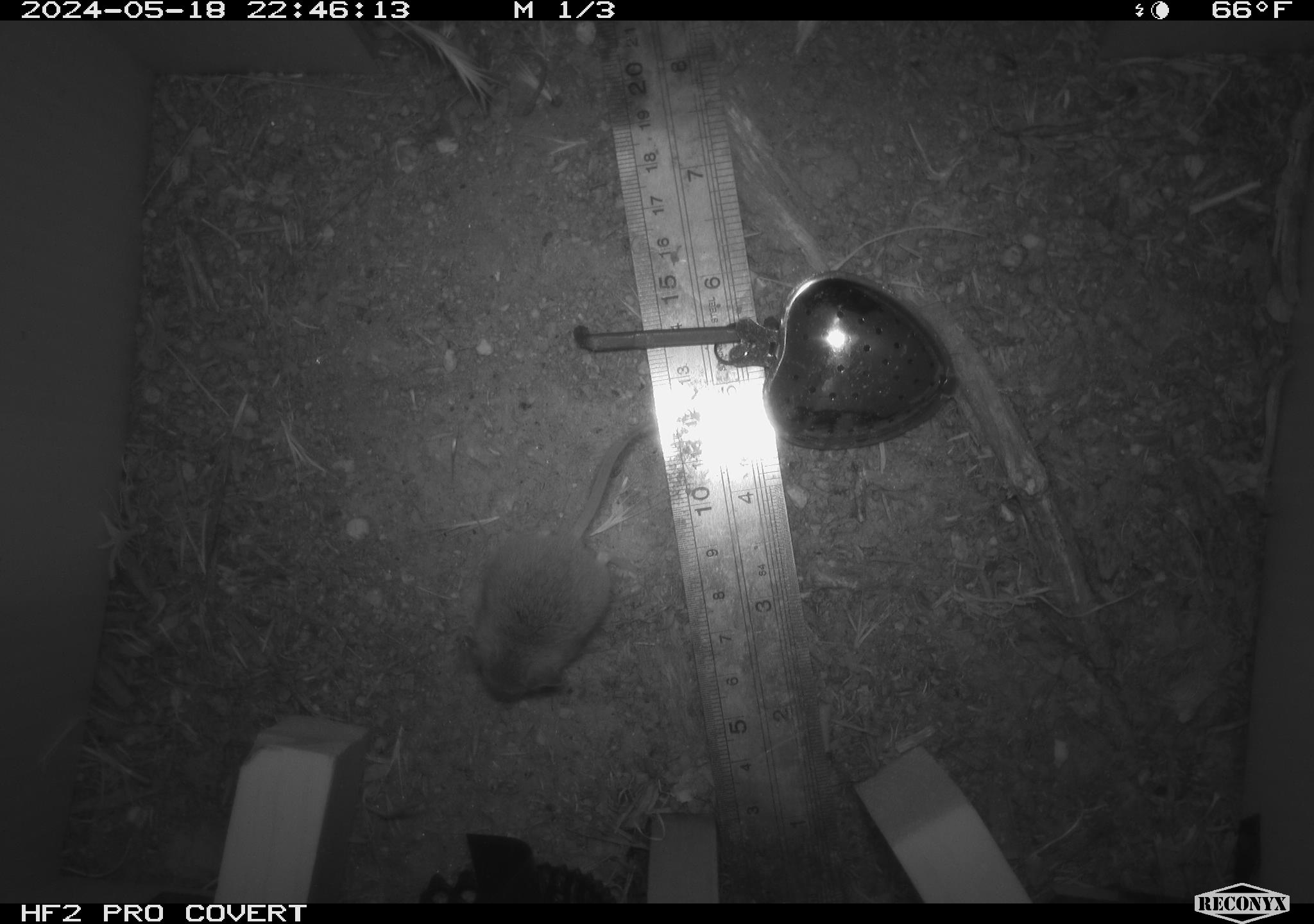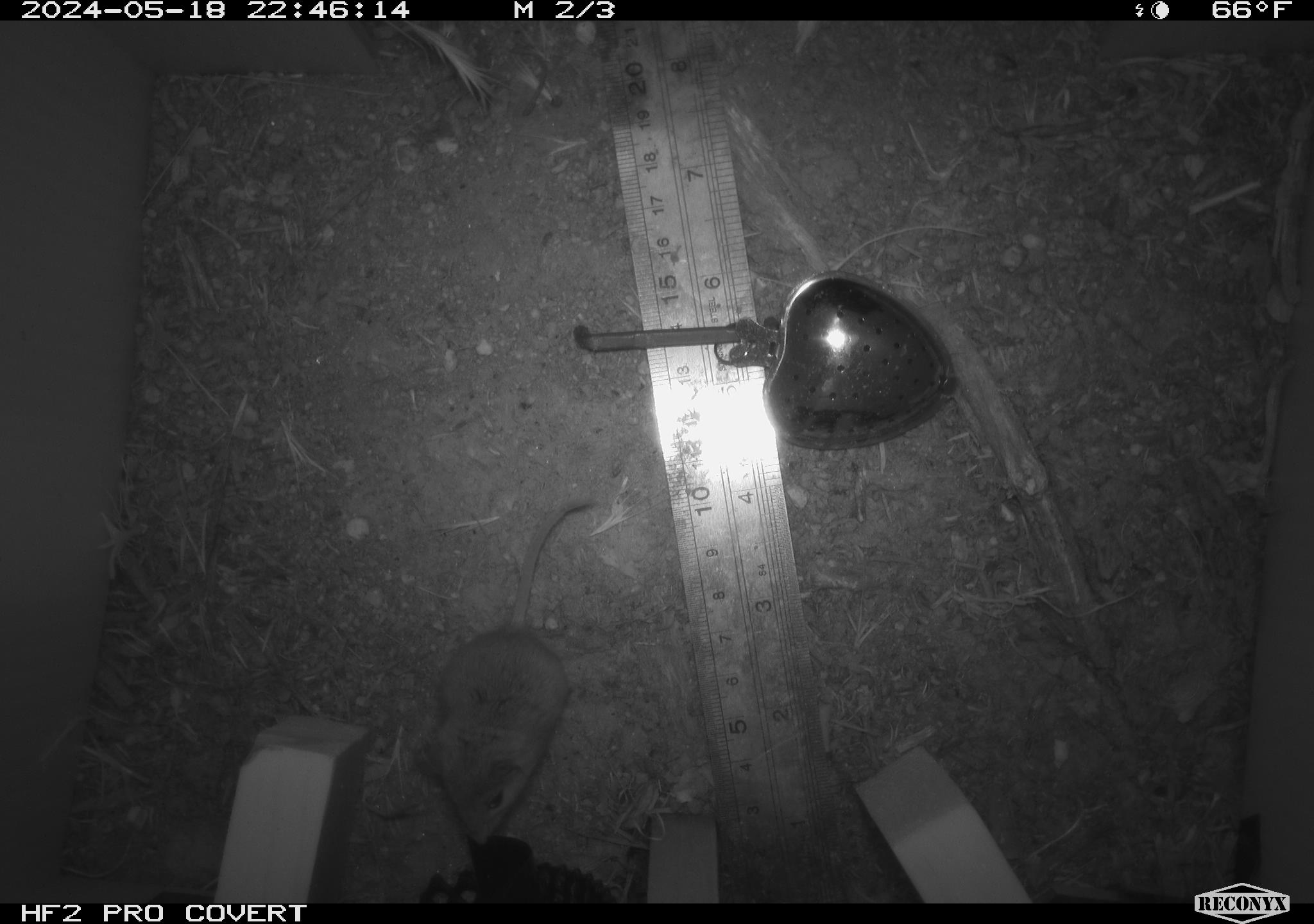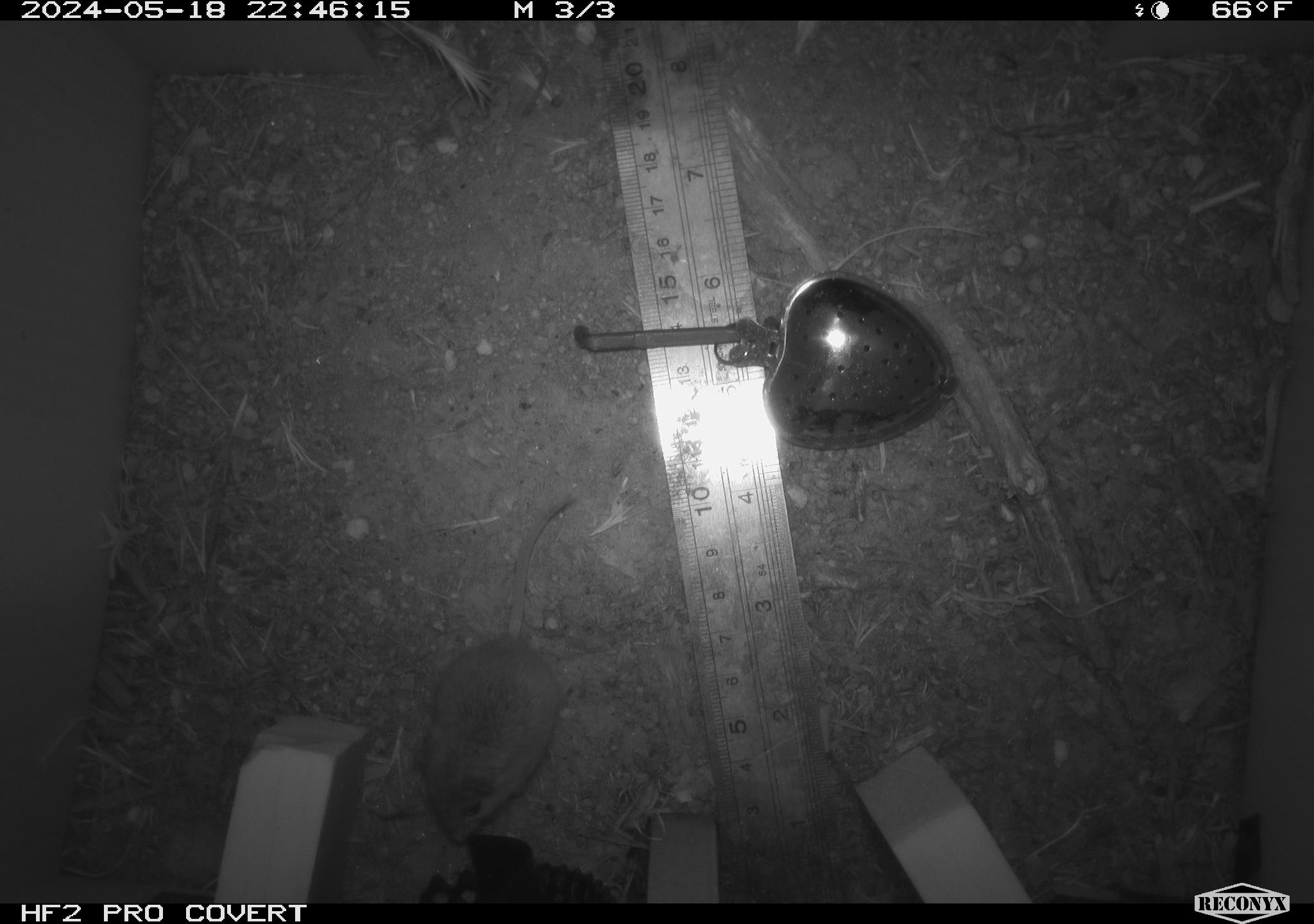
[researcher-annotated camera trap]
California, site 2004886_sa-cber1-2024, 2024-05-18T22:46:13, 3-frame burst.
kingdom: Animalia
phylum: Chordata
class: Mammalia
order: Rodentia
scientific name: Rodentia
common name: mouse species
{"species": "mouse species (Rodentia)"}